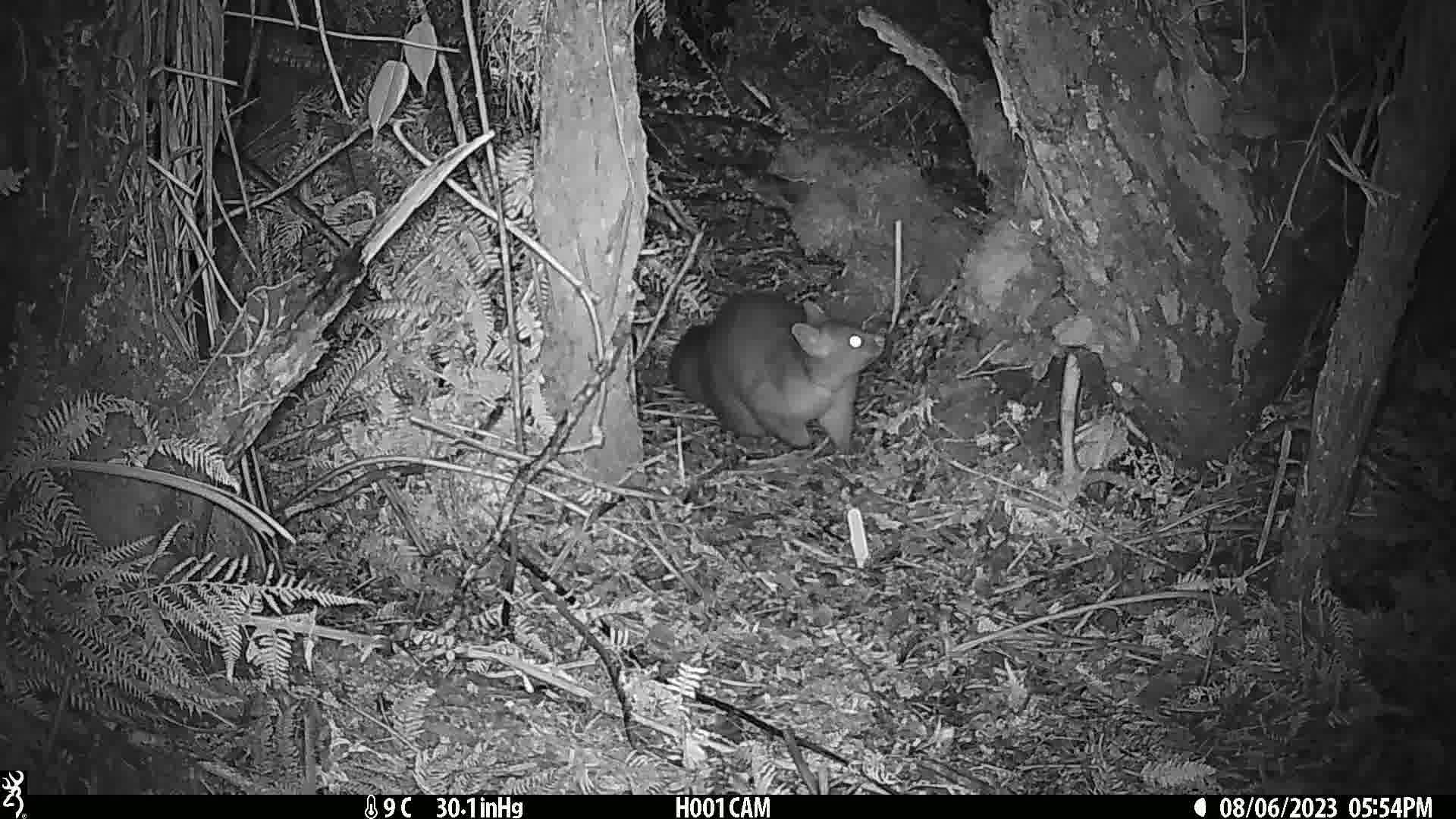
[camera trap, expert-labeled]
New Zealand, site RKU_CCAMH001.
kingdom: Animalia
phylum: Chordata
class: Mammalia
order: Diprotodontia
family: Phalangeridae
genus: Trichosurus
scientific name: Trichosurus vulpecula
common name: common brushtail possum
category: possum